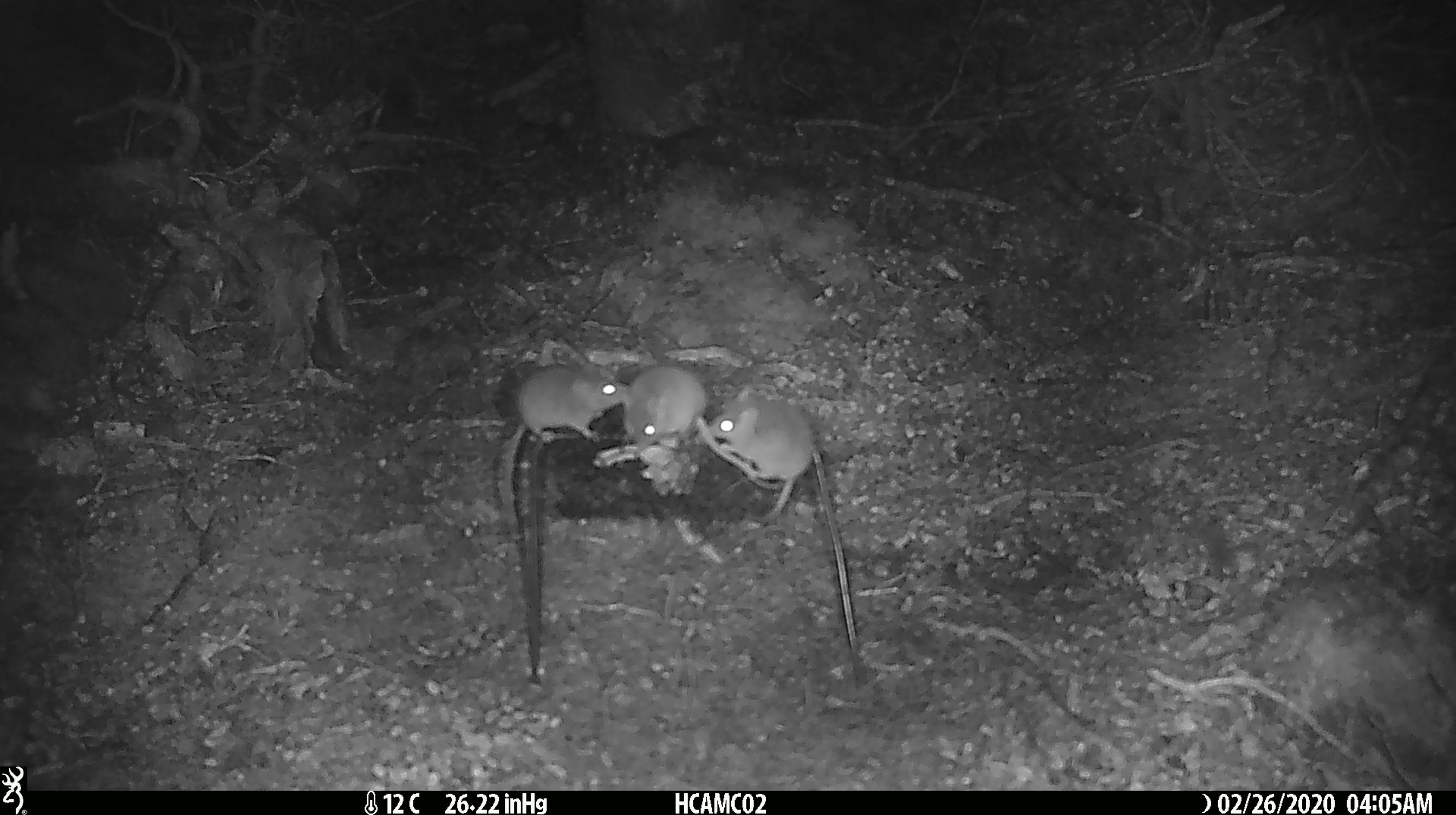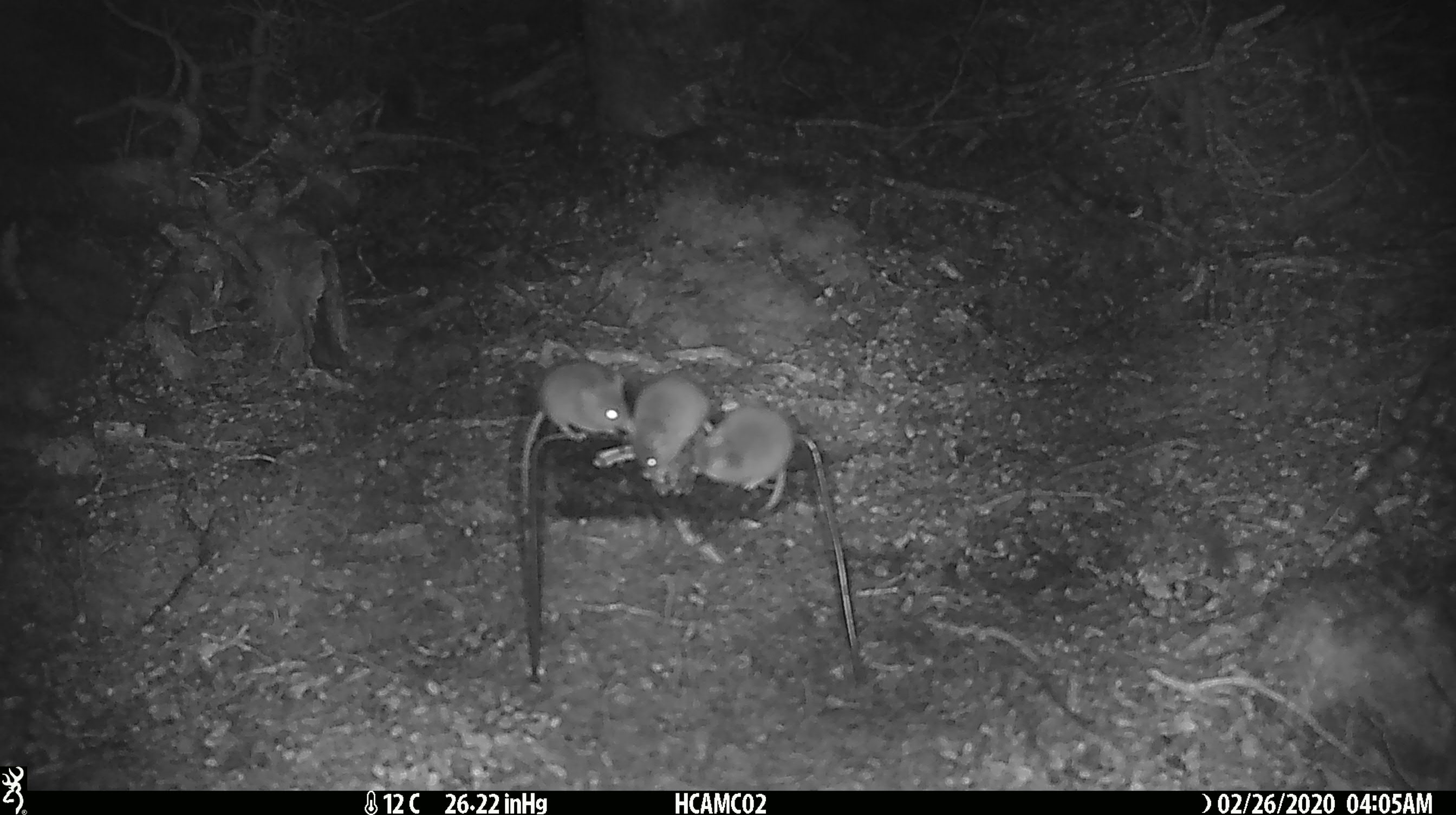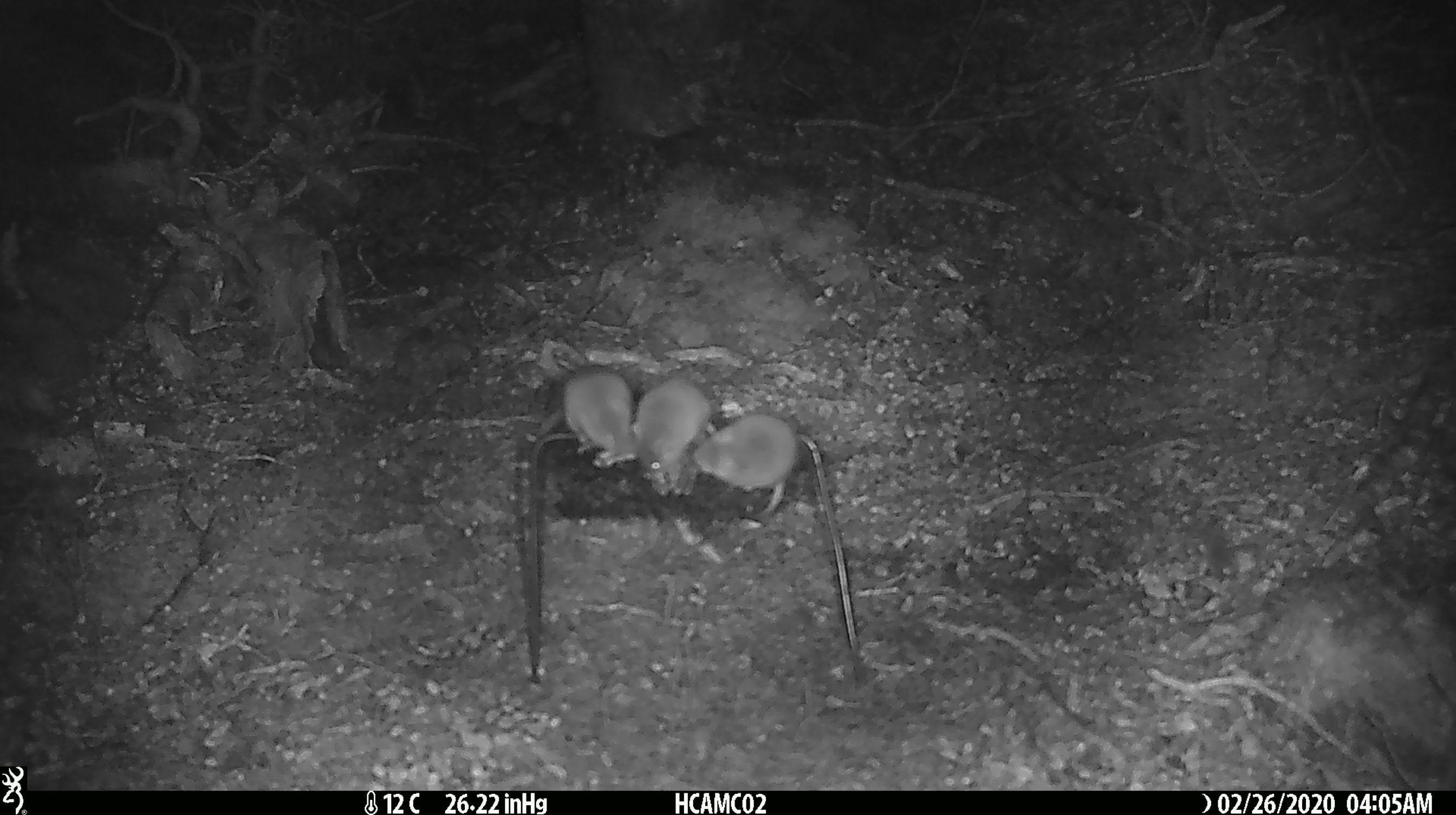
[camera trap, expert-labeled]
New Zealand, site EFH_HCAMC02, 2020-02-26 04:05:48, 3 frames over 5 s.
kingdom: Animalia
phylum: Chordata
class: Mammalia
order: Rodentia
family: Muridae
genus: Mus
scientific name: Mus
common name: mouse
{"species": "mouse (Mus)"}